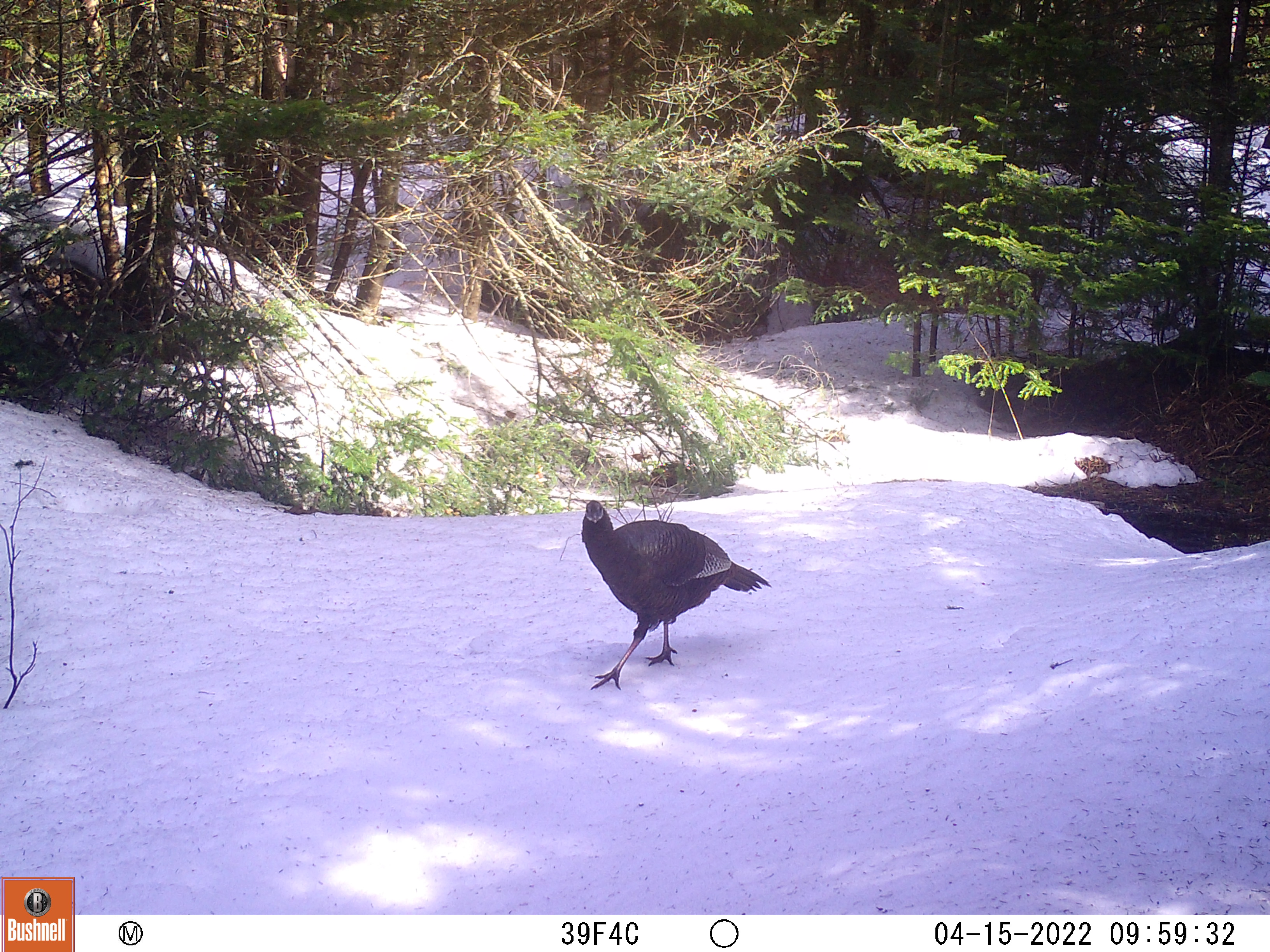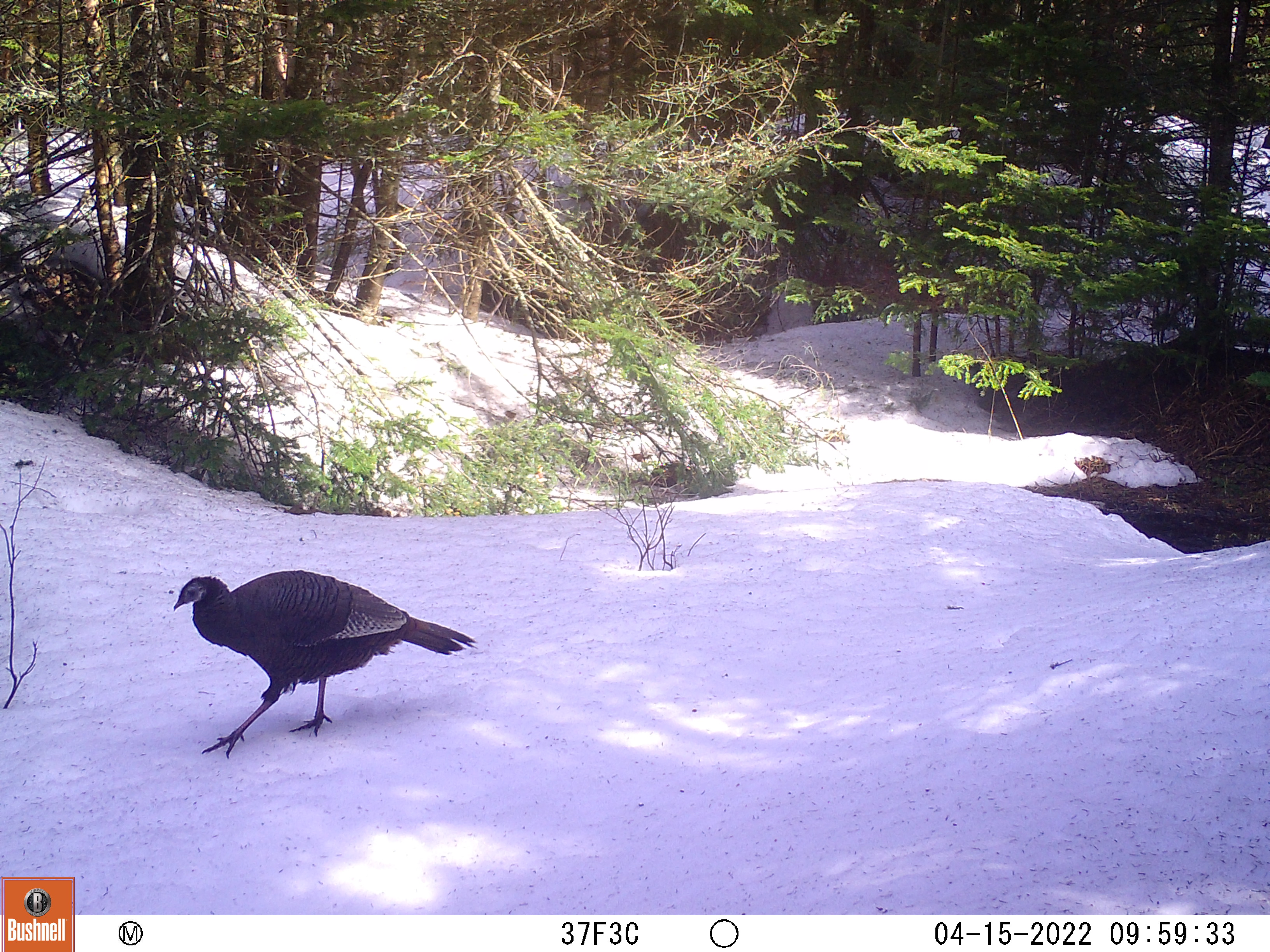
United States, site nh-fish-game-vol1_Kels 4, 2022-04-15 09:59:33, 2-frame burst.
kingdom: Animalia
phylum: Chordata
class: Aves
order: Galliformes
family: Phasianidae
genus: Meleagris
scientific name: Meleagris gallopavo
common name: wild turkey